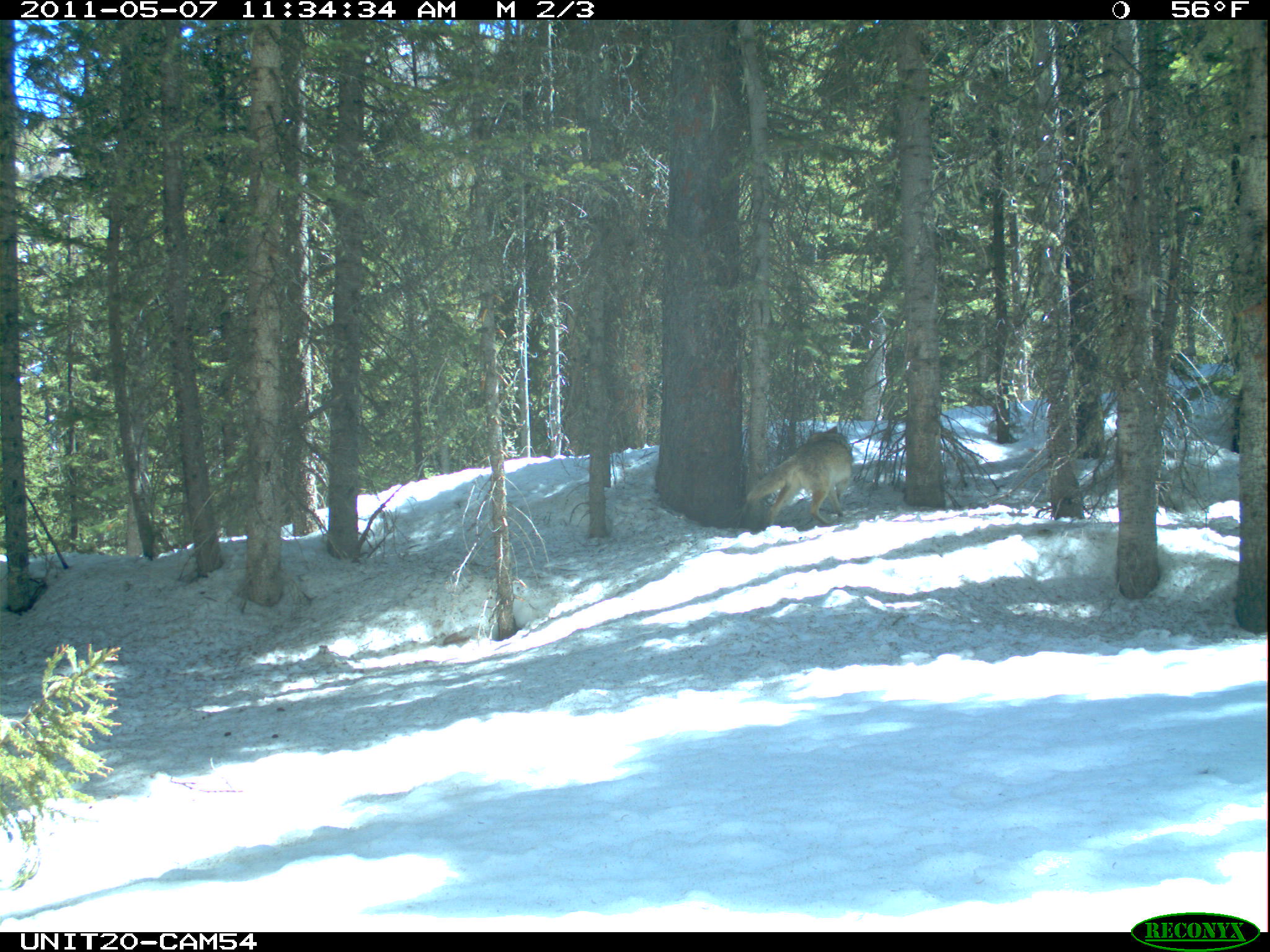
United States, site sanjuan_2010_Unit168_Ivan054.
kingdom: Animalia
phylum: Chordata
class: Mammalia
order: Carnivora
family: Canidae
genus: Canis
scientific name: Canis latrans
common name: coyote